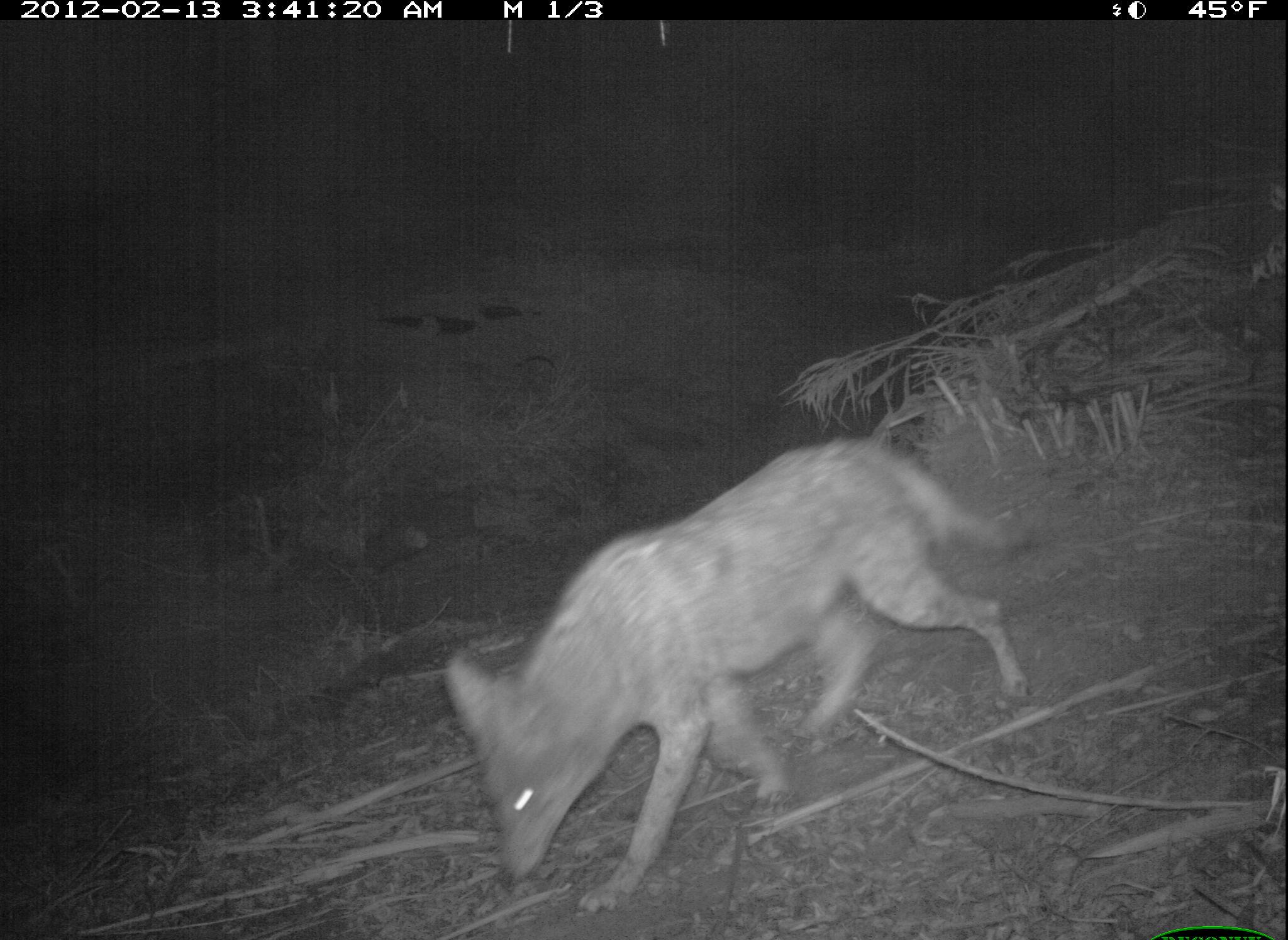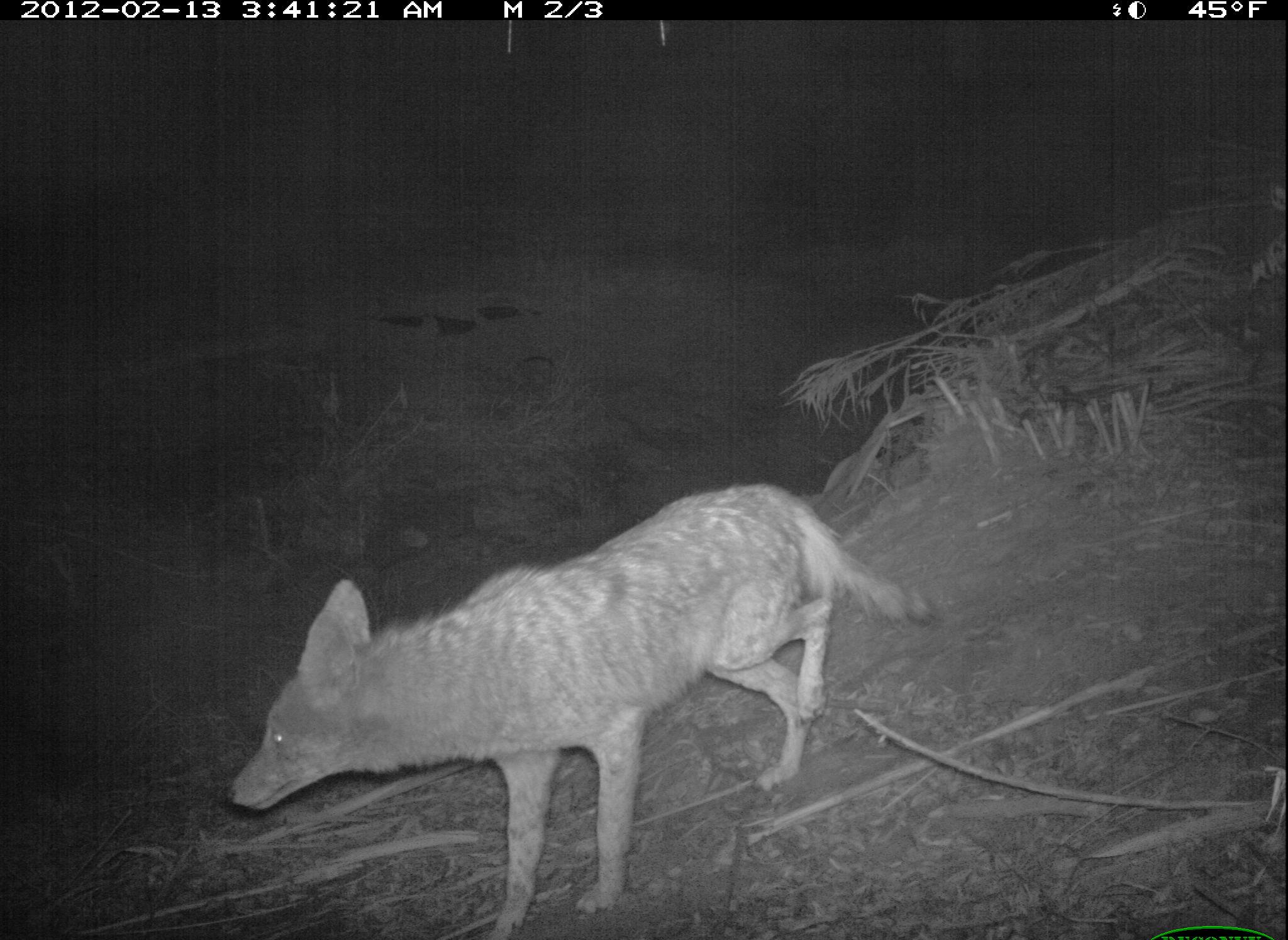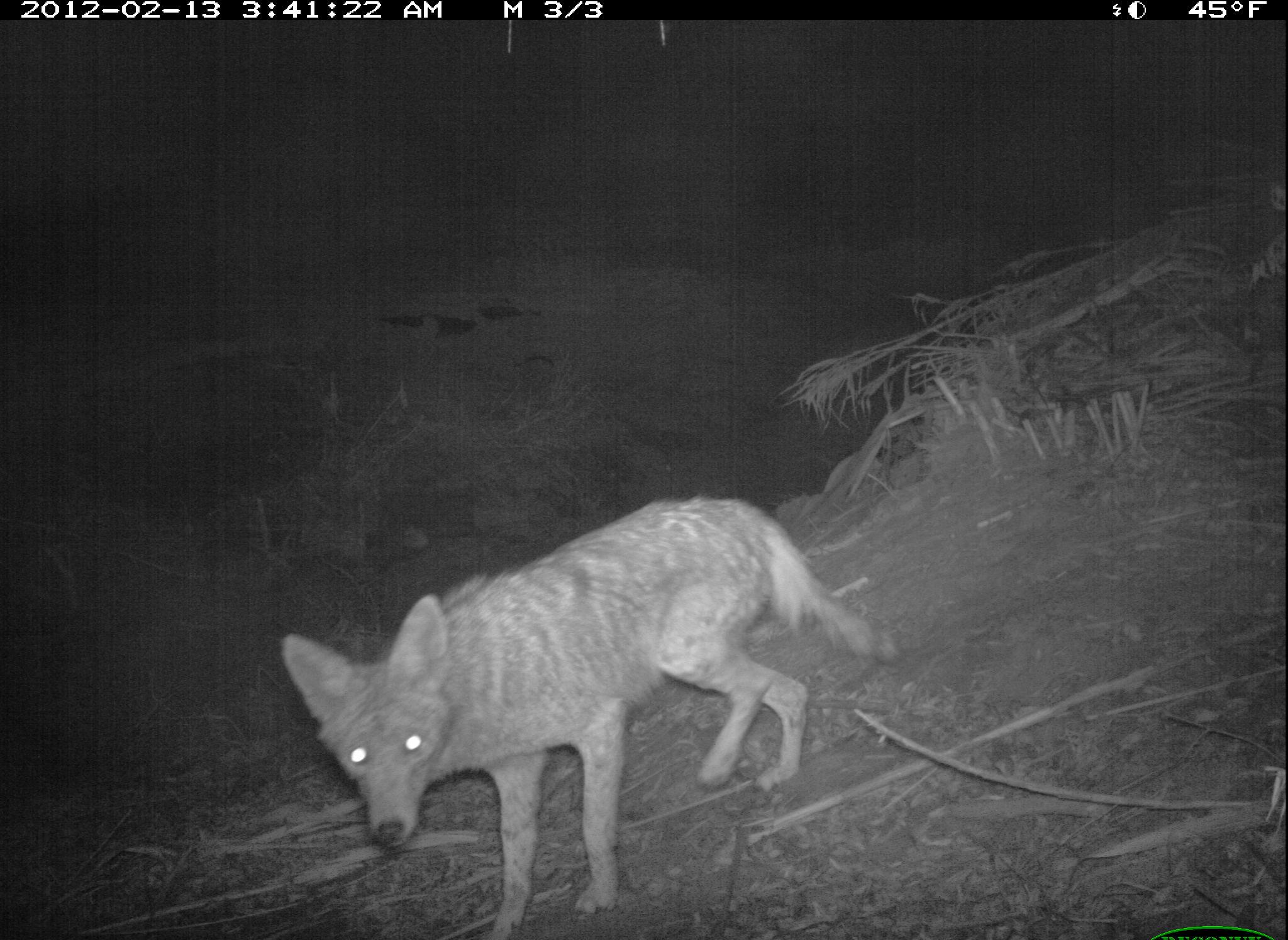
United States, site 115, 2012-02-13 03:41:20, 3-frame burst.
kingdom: Animalia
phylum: Chordata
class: Mammalia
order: Carnivora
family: Canidae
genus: Canis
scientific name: Canis latrans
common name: coyote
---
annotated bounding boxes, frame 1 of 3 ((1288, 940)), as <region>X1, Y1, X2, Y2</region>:
coyote: <region>438, 422, 1037, 926</region>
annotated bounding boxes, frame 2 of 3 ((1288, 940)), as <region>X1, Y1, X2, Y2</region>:
coyote: <region>214, 472, 955, 937</region>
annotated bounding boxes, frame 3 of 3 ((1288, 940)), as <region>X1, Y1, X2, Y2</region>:
coyote: <region>270, 480, 911, 940</region>